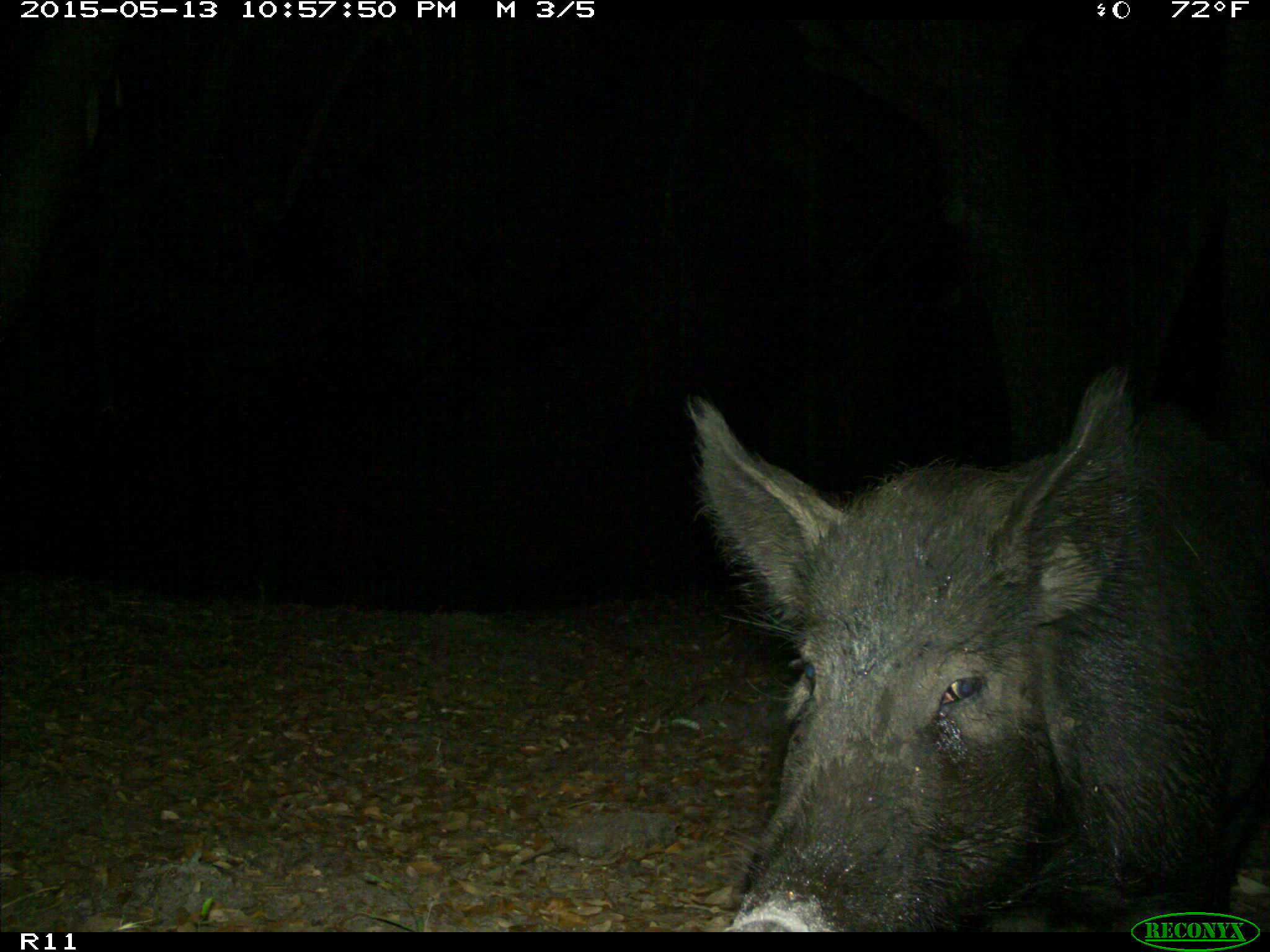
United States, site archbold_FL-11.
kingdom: Animalia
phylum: Chordata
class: Mammalia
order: Artiodactyla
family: Suidae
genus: Sus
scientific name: Sus scrofa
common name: wild boar